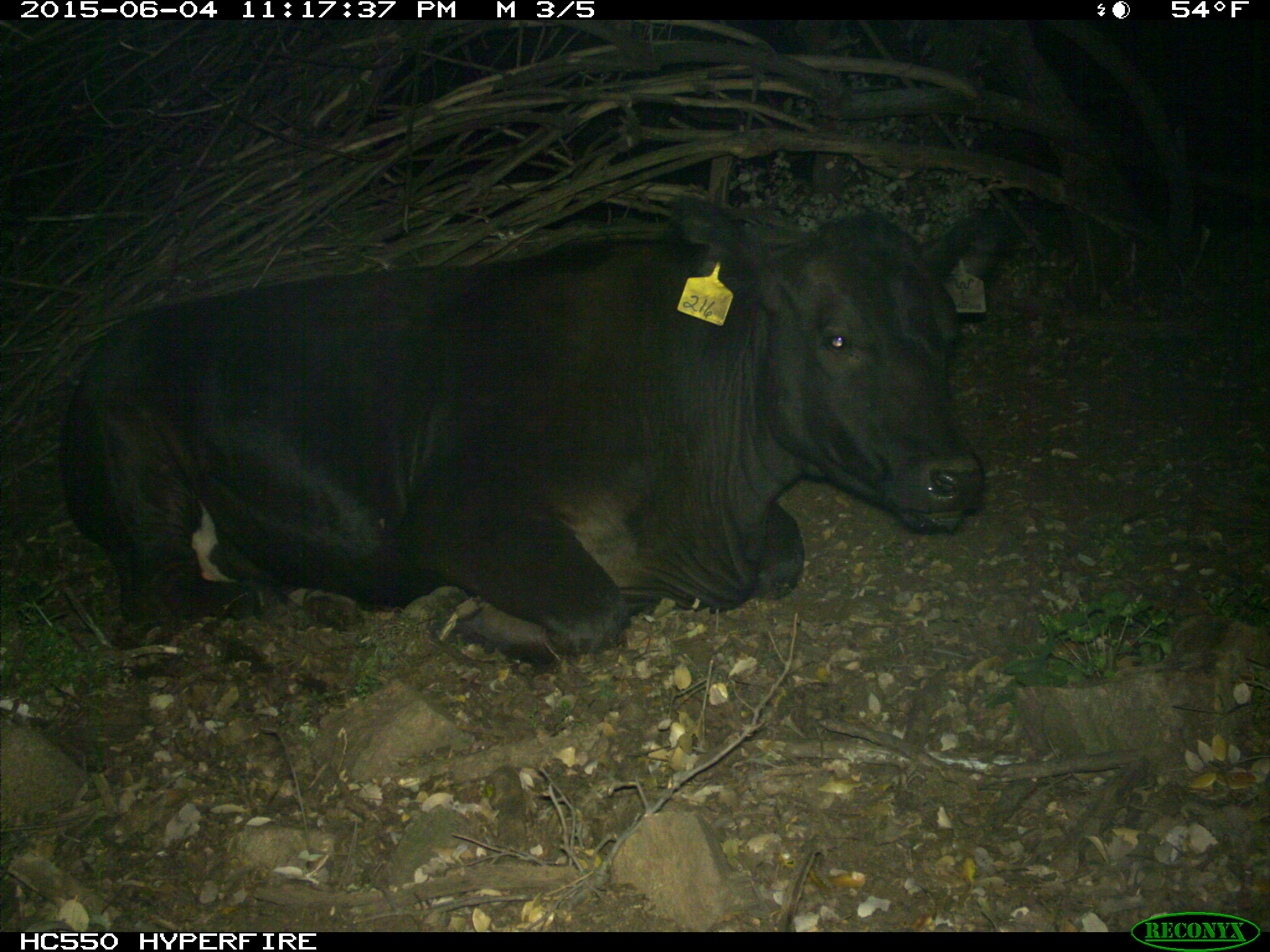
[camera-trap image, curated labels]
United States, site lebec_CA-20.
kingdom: Animalia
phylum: Chordata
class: Mammalia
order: Artiodactyla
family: Bovidae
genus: Bos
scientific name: Bos taurus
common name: domestic cow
Bos taurus (domestic cow).